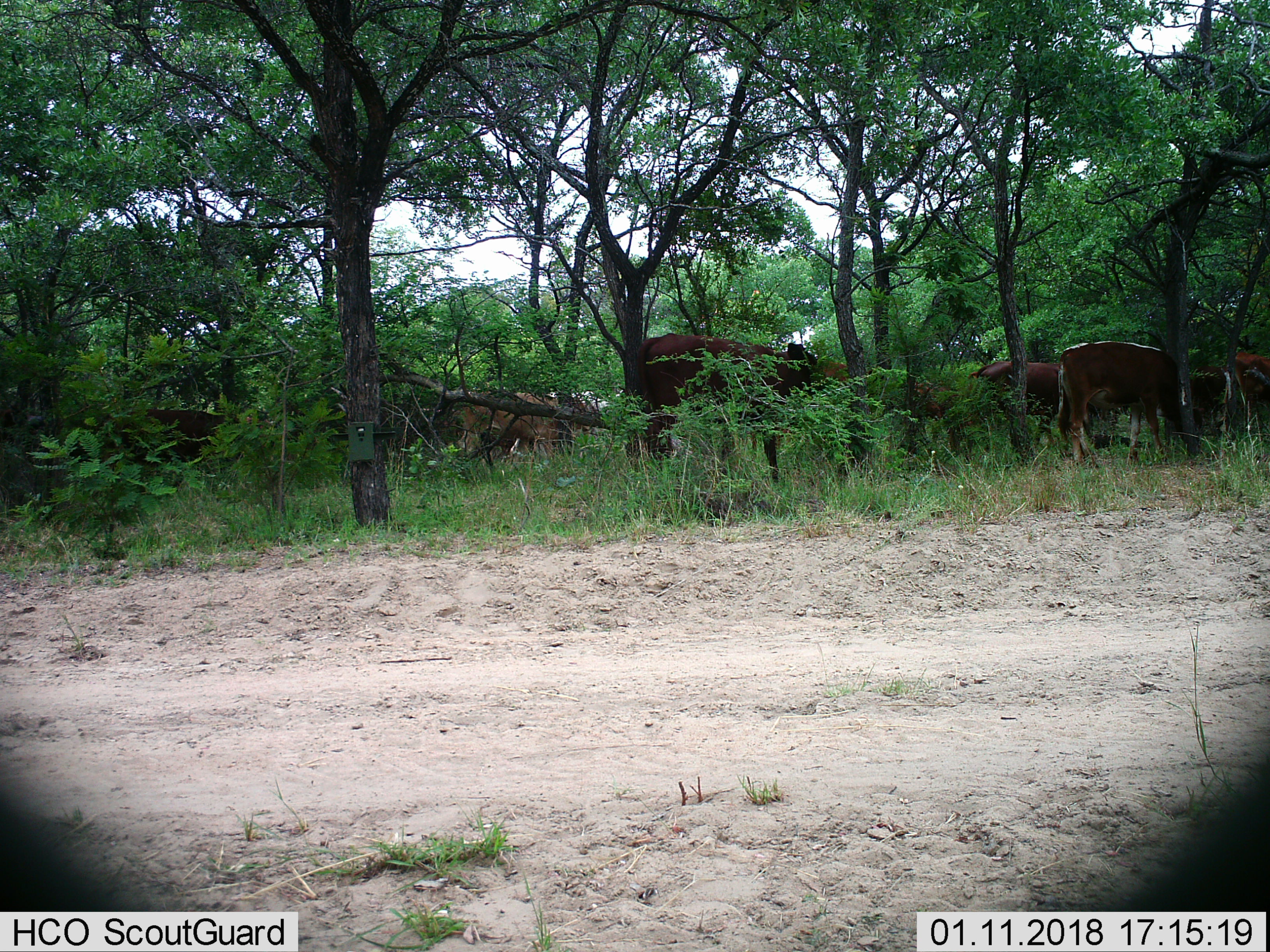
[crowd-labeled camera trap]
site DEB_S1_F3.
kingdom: Animalia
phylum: Chordata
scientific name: Vertebrata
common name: domestic animal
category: domesticanimal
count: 7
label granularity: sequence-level